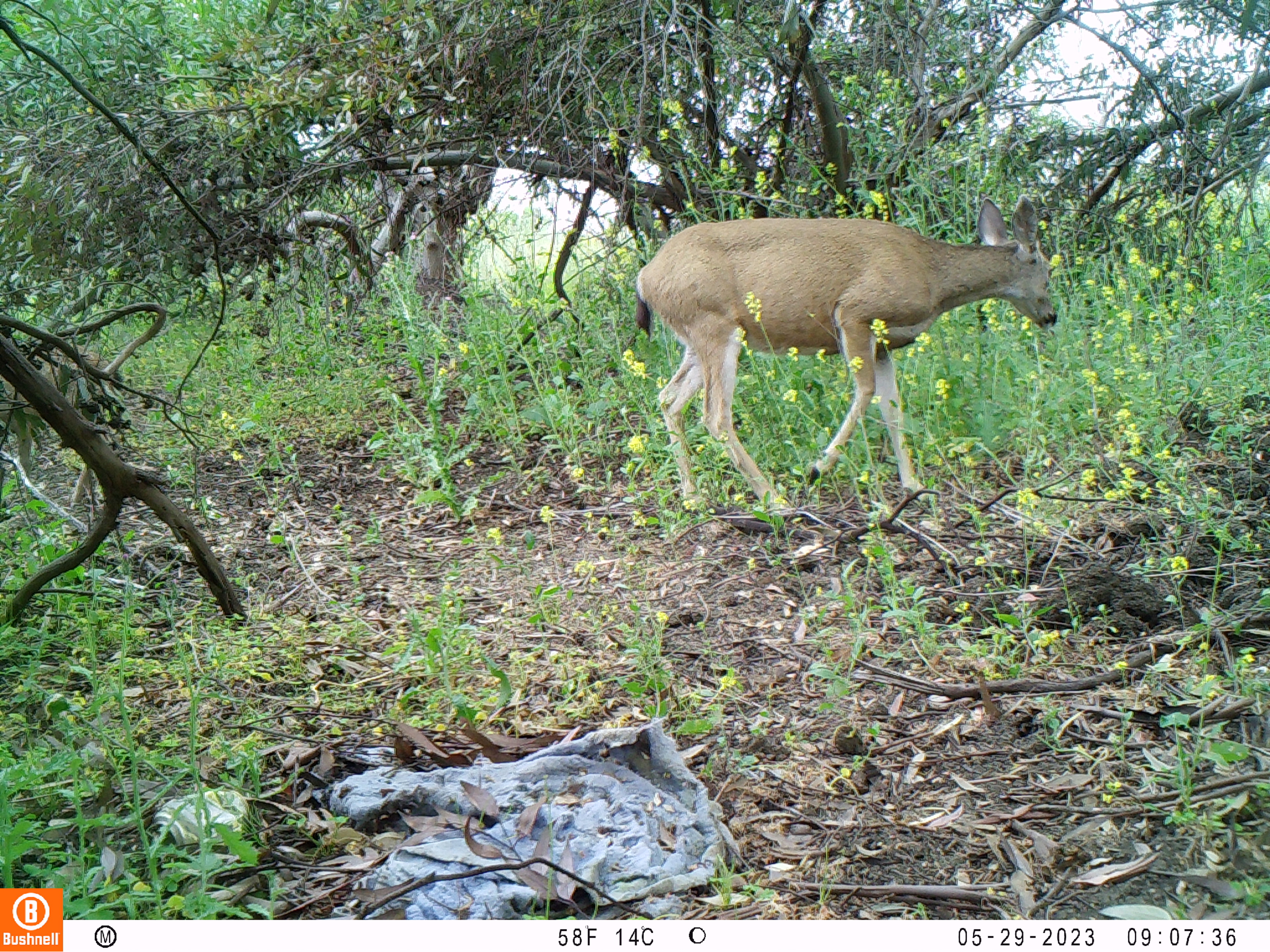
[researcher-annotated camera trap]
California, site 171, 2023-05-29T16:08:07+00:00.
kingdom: Animalia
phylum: Chordata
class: Mammalia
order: Artiodactyla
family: Cervidae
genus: Odocoileus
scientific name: Odocoileus hemionus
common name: mule deer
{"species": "mule deer (Odocoileus hemionus)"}